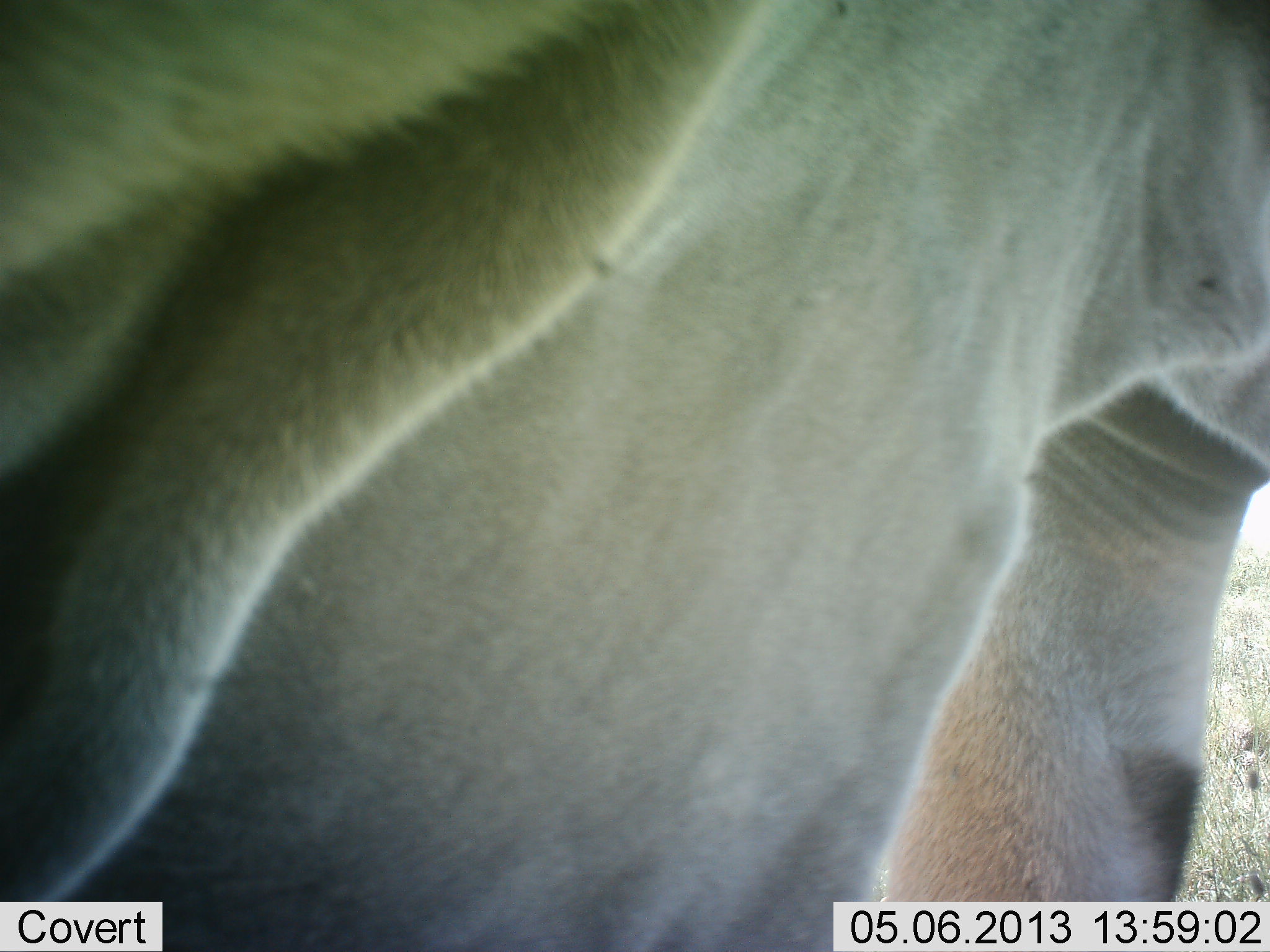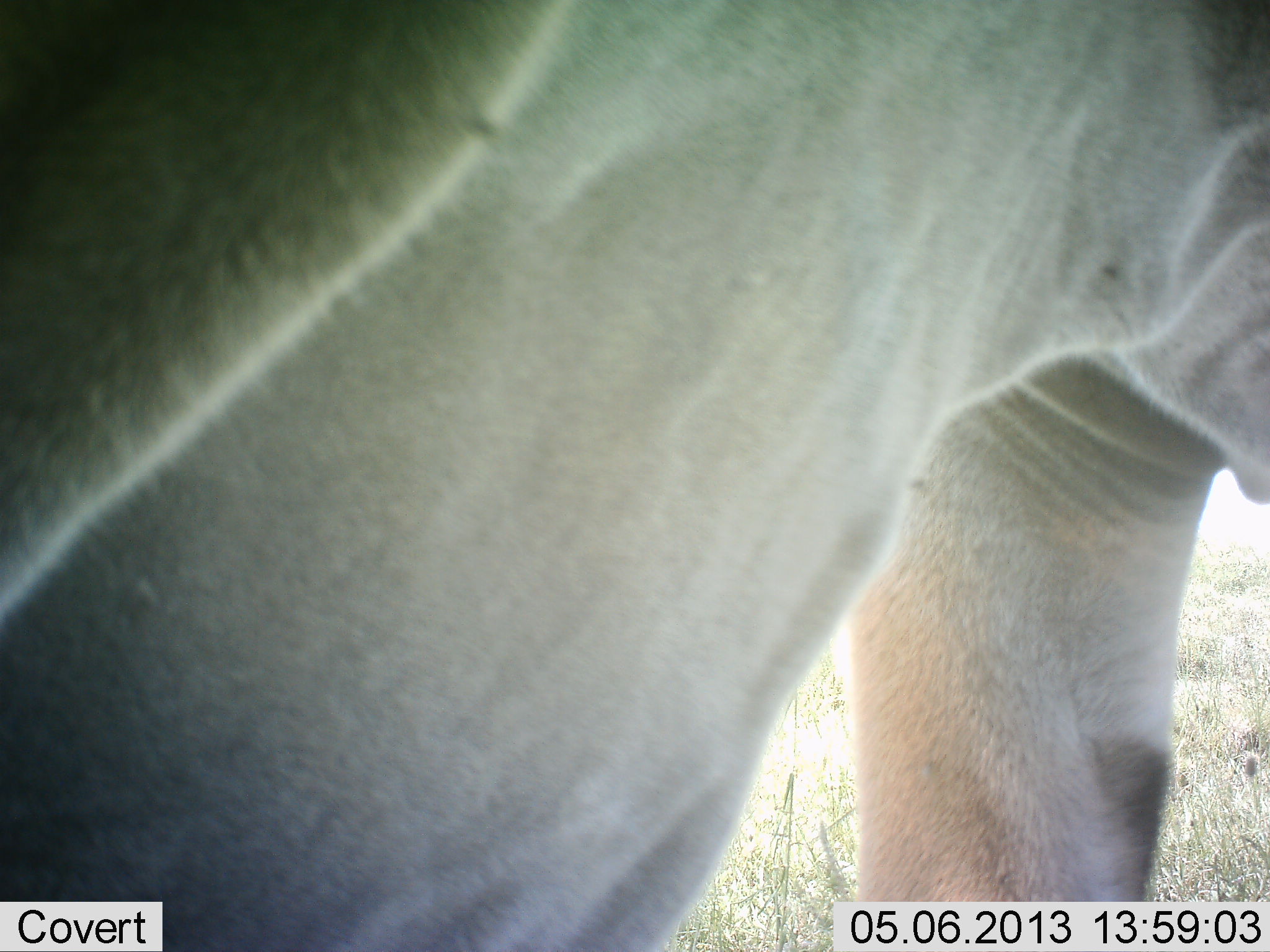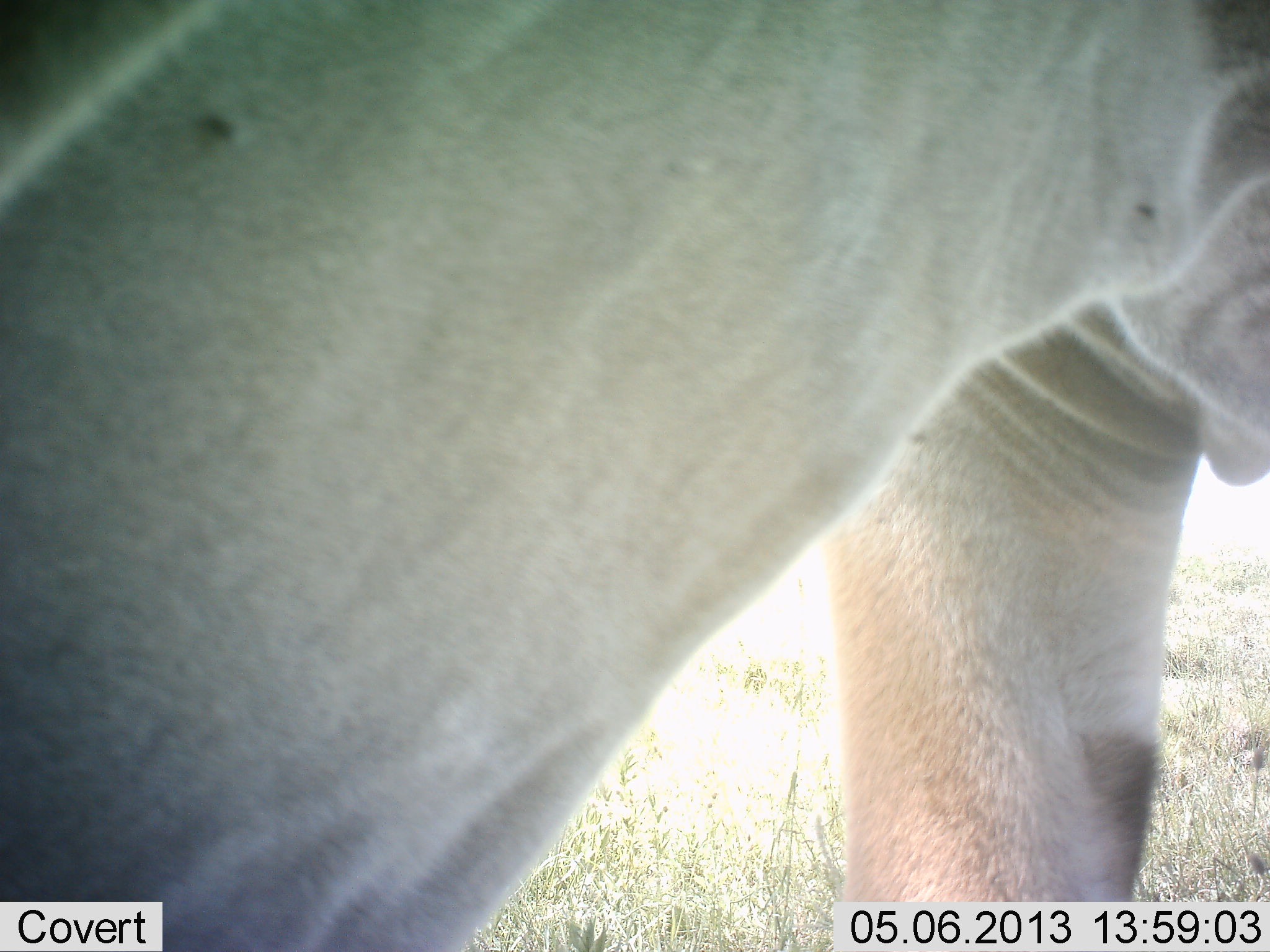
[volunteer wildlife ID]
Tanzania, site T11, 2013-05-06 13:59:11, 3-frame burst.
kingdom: Animalia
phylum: Chordata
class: Mammalia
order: Artiodactyla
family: Bovidae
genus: Tragelaphus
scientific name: Tragelaphus oryx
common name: eland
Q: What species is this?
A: Eland (Tragelaphus oryx).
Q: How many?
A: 1.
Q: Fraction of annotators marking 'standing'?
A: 92%.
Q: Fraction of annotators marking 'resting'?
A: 0%.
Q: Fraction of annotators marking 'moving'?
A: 8%.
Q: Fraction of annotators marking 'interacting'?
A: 0%.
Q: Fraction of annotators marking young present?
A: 0%.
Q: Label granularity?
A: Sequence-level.